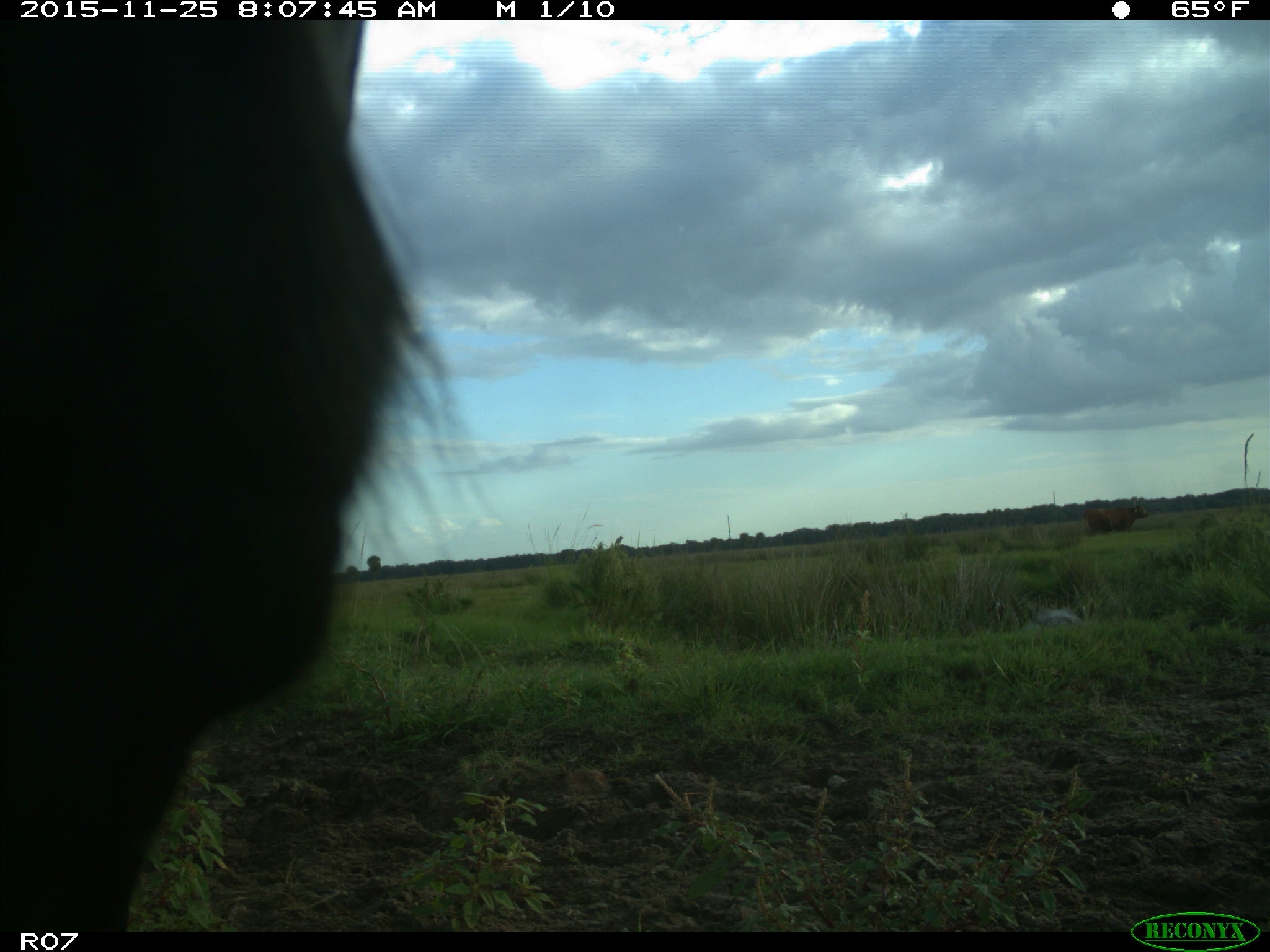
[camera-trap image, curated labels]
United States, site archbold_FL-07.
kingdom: Animalia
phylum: Chordata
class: Mammalia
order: Artiodactyla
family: Bovidae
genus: Bos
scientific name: Bos taurus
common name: domestic cow